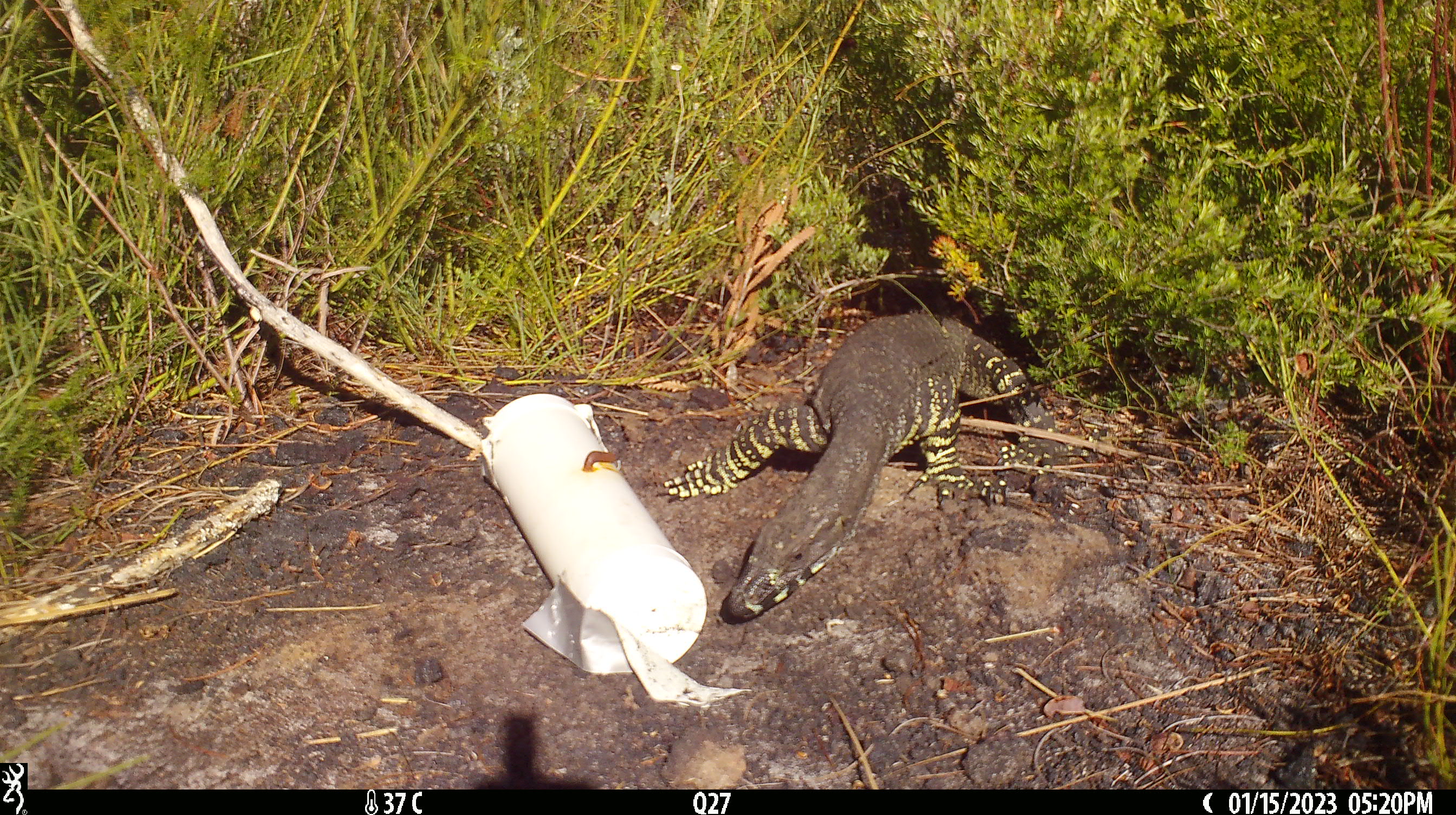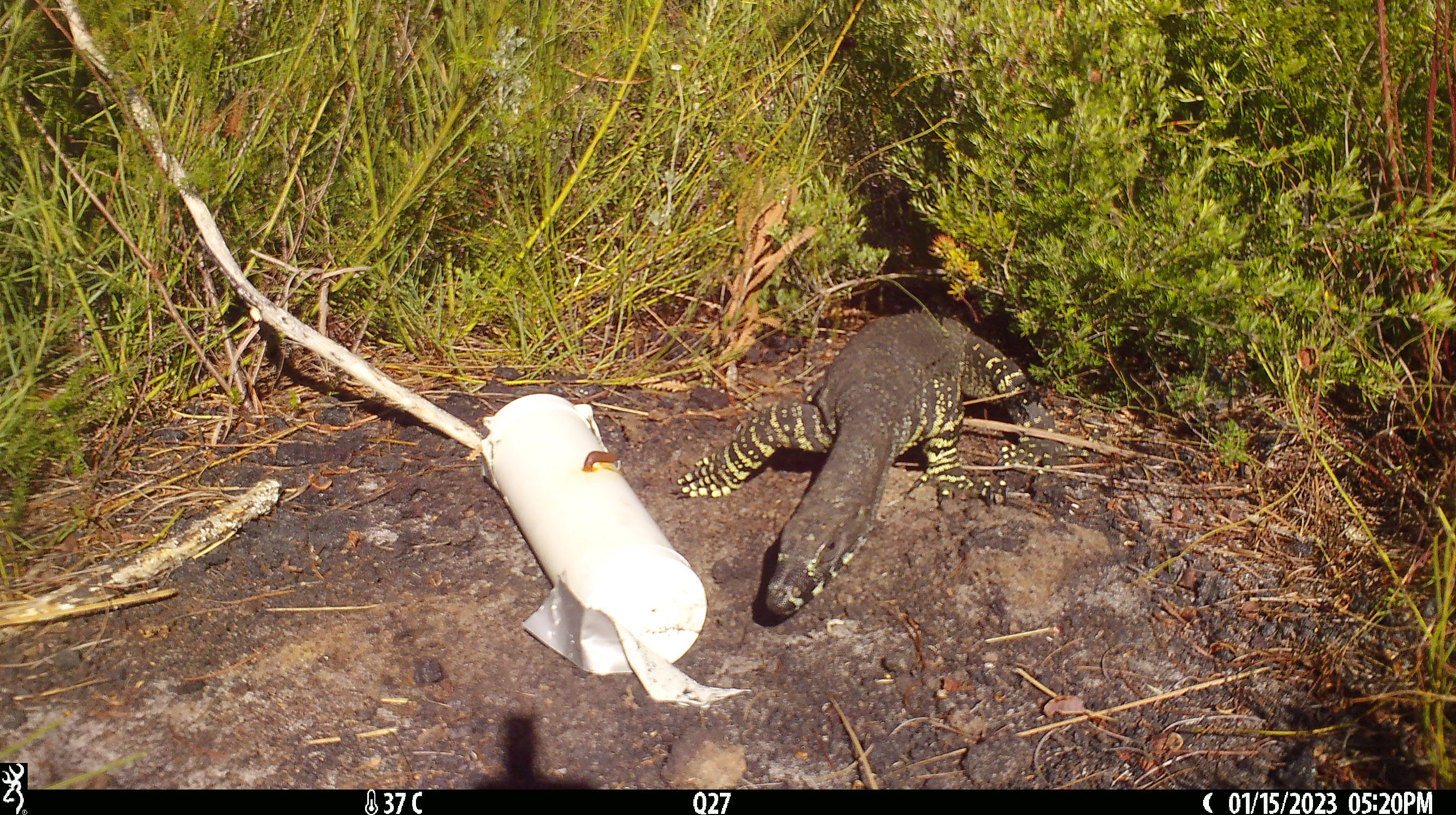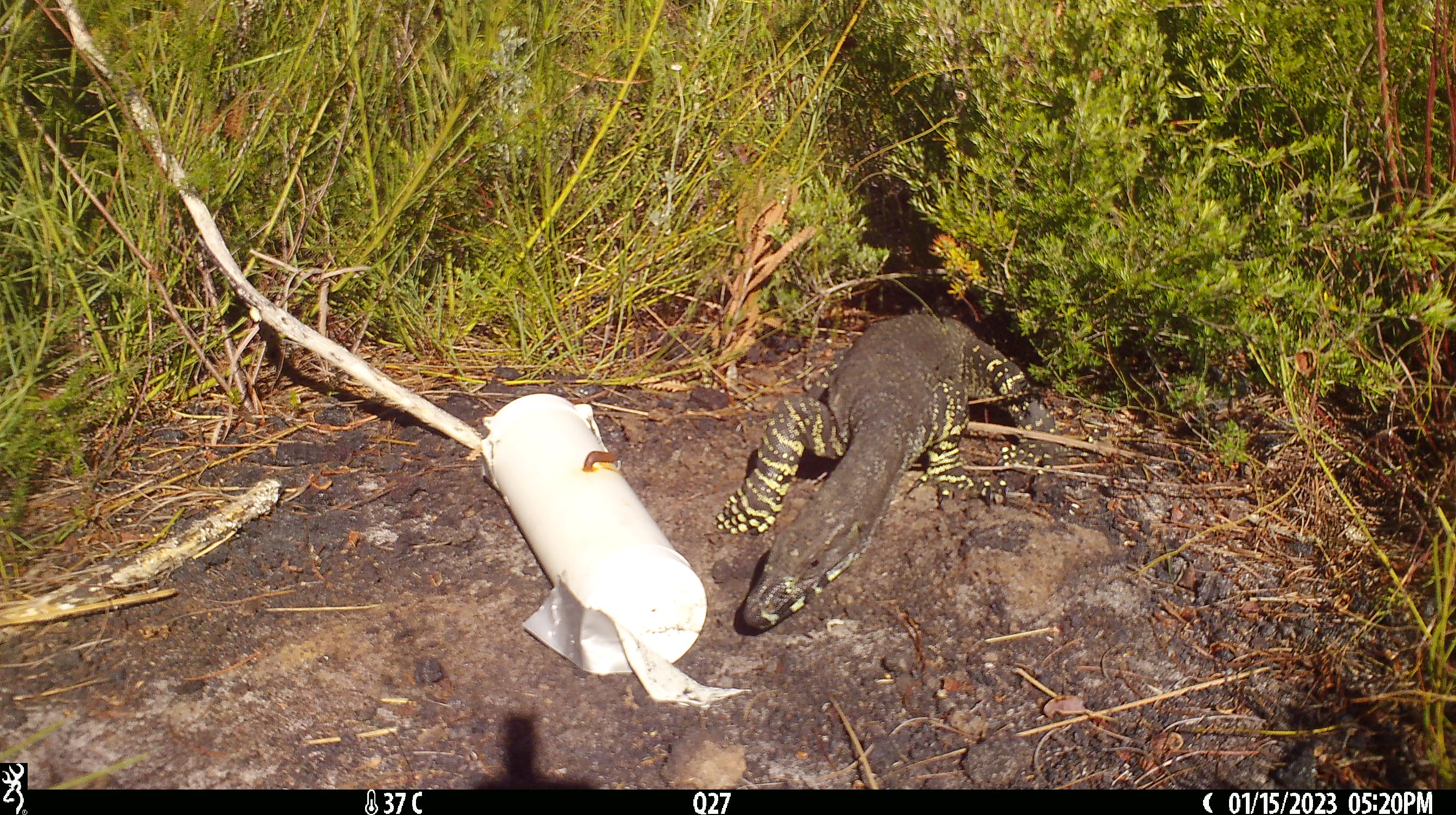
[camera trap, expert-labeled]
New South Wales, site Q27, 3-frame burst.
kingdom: Animalia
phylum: Chordata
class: Reptilia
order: Squamata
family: Varanidae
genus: Varanus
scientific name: Varanus varius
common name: lace monitor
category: goanna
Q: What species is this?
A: Goanna (lace monitor) (Varanus varius).